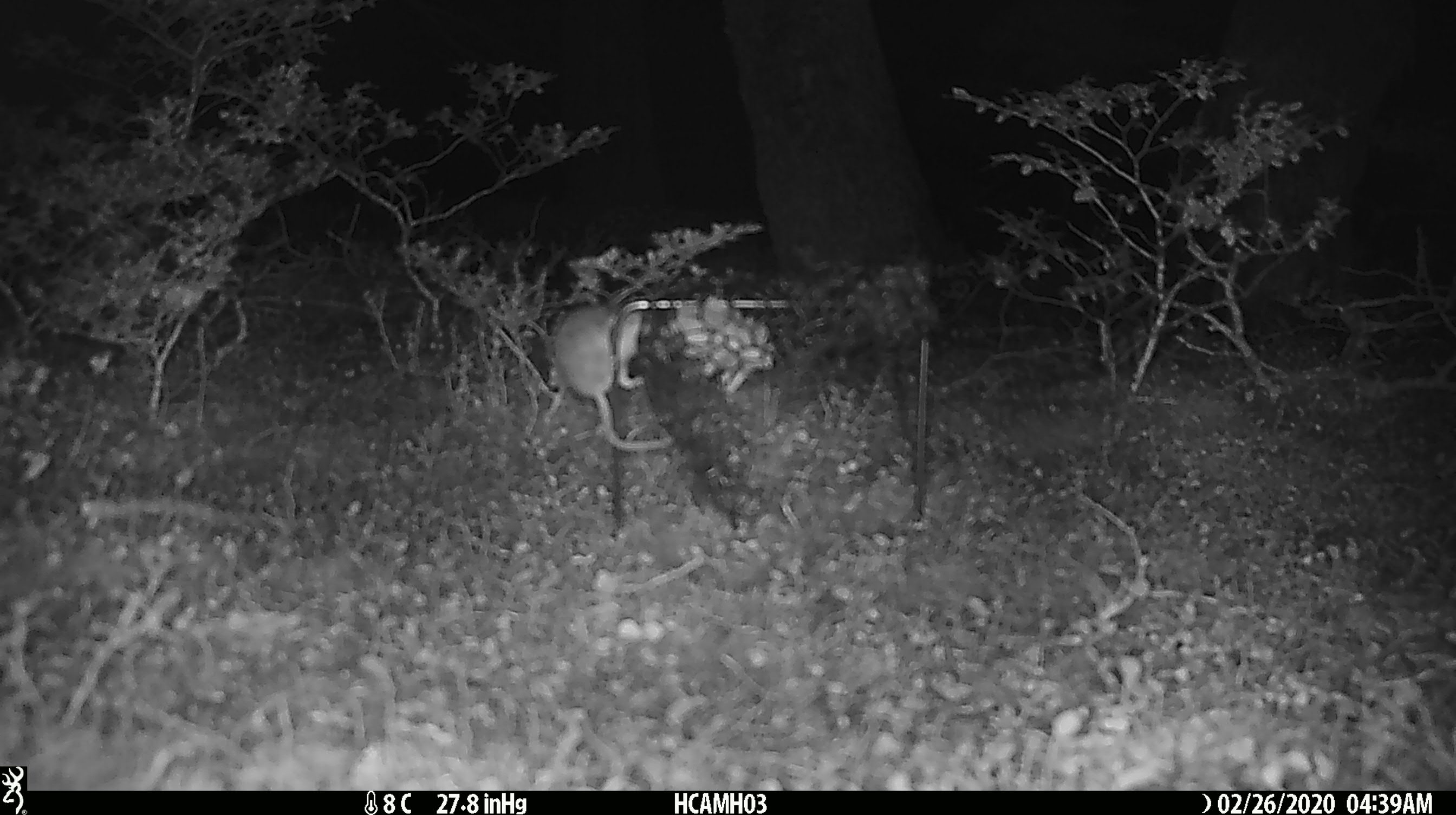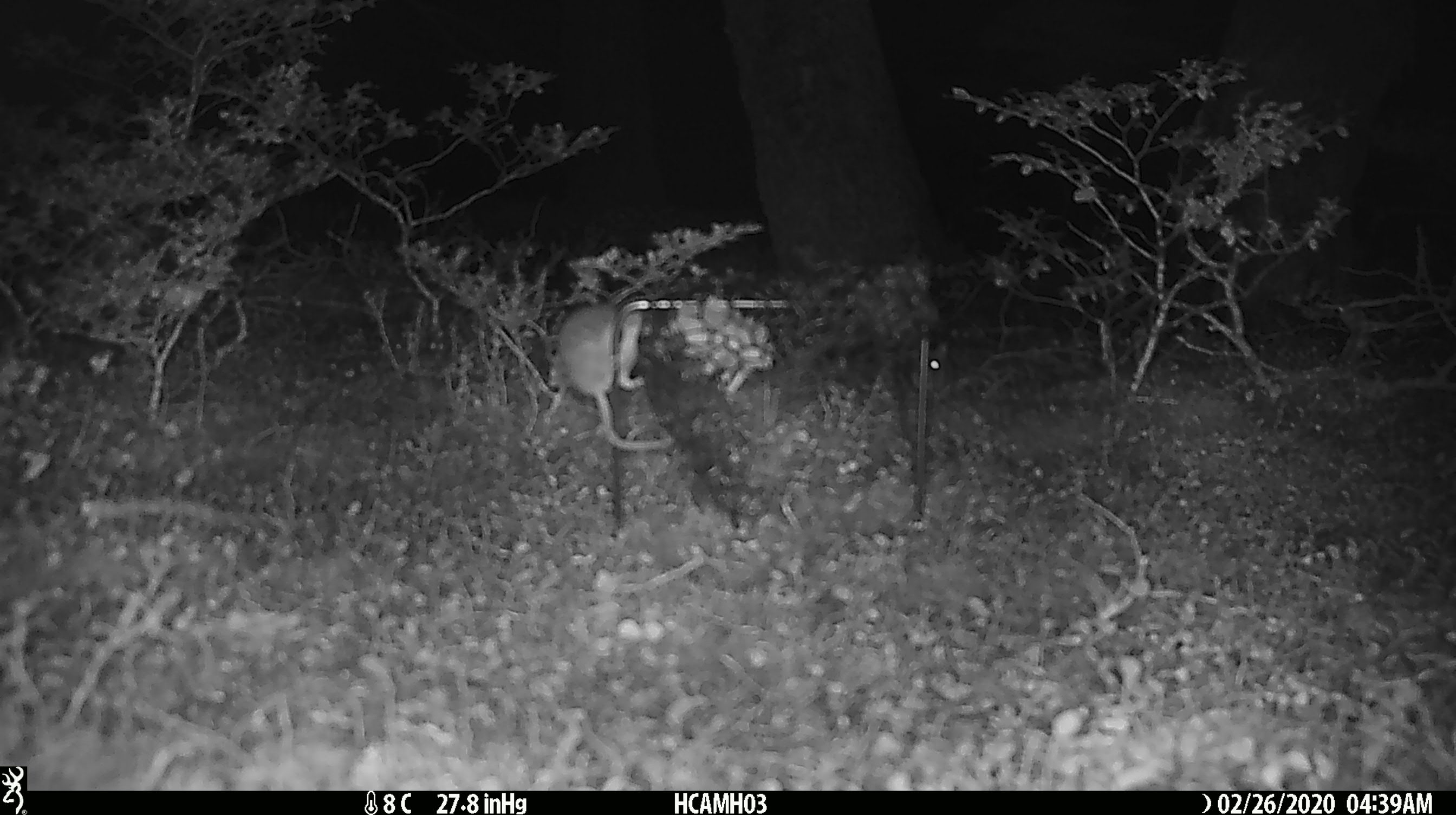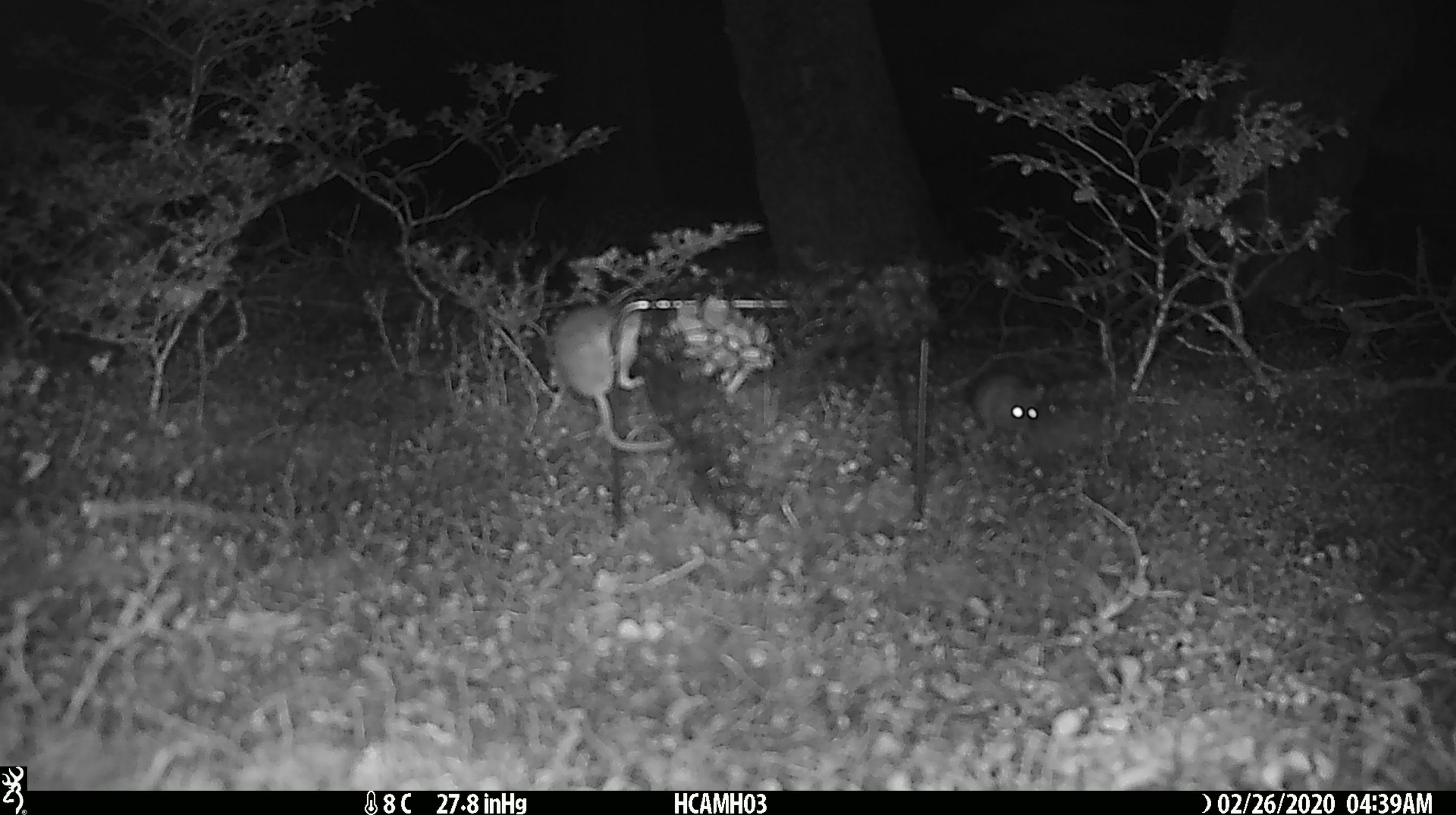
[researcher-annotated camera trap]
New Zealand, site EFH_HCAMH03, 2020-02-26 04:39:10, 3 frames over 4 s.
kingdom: Animalia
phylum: Chordata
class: Mammalia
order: Rodentia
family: Muridae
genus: Mus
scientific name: Mus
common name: mouse